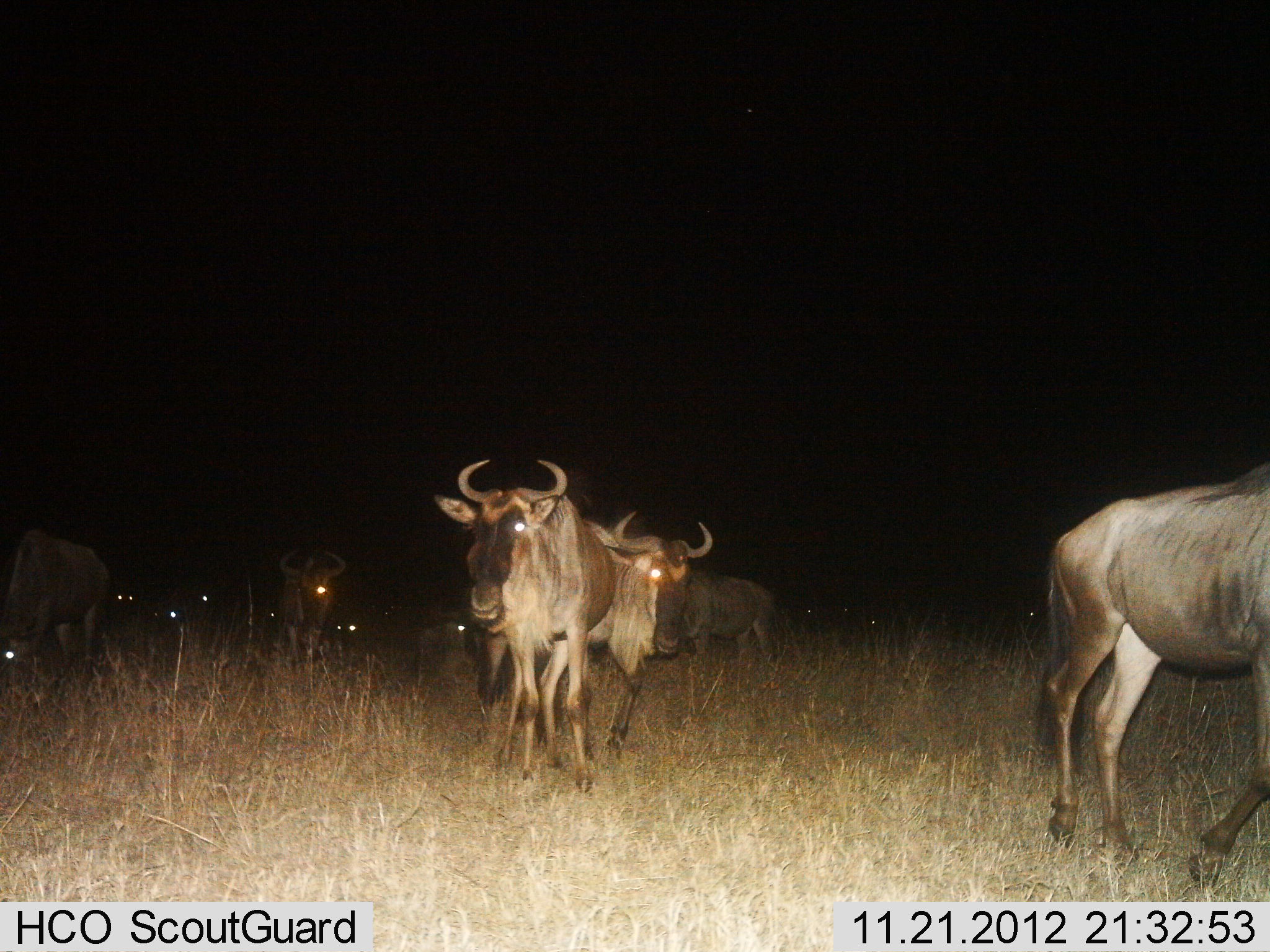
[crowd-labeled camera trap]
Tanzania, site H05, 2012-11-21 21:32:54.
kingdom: Animalia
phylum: Chordata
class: Mammalia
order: Artiodactyla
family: Bovidae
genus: Connochaetes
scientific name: Connochaetes taurinus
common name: blue wildebeest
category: wildebeest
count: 11-50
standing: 20%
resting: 20%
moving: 90%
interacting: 0%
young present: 0%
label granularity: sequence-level